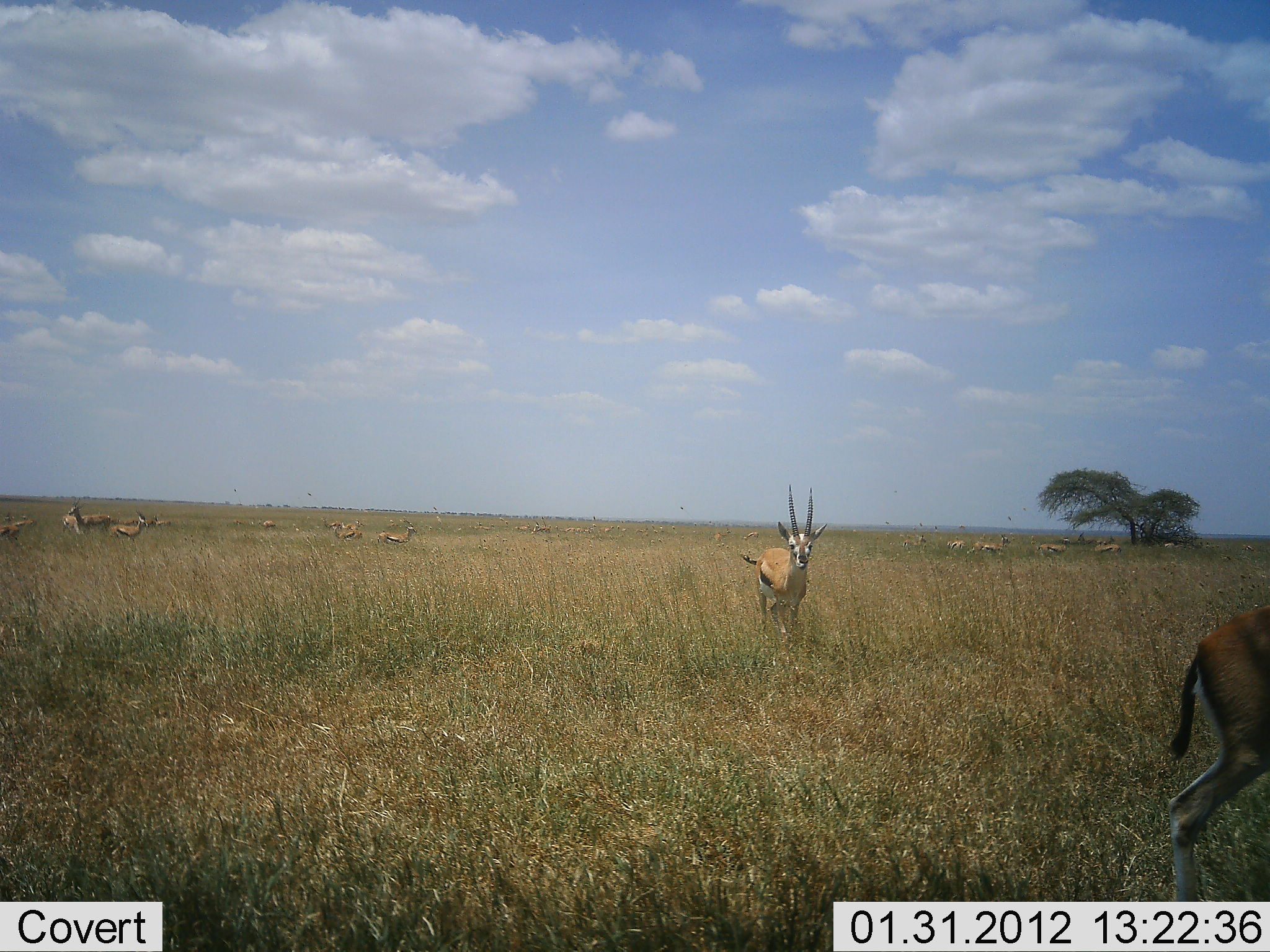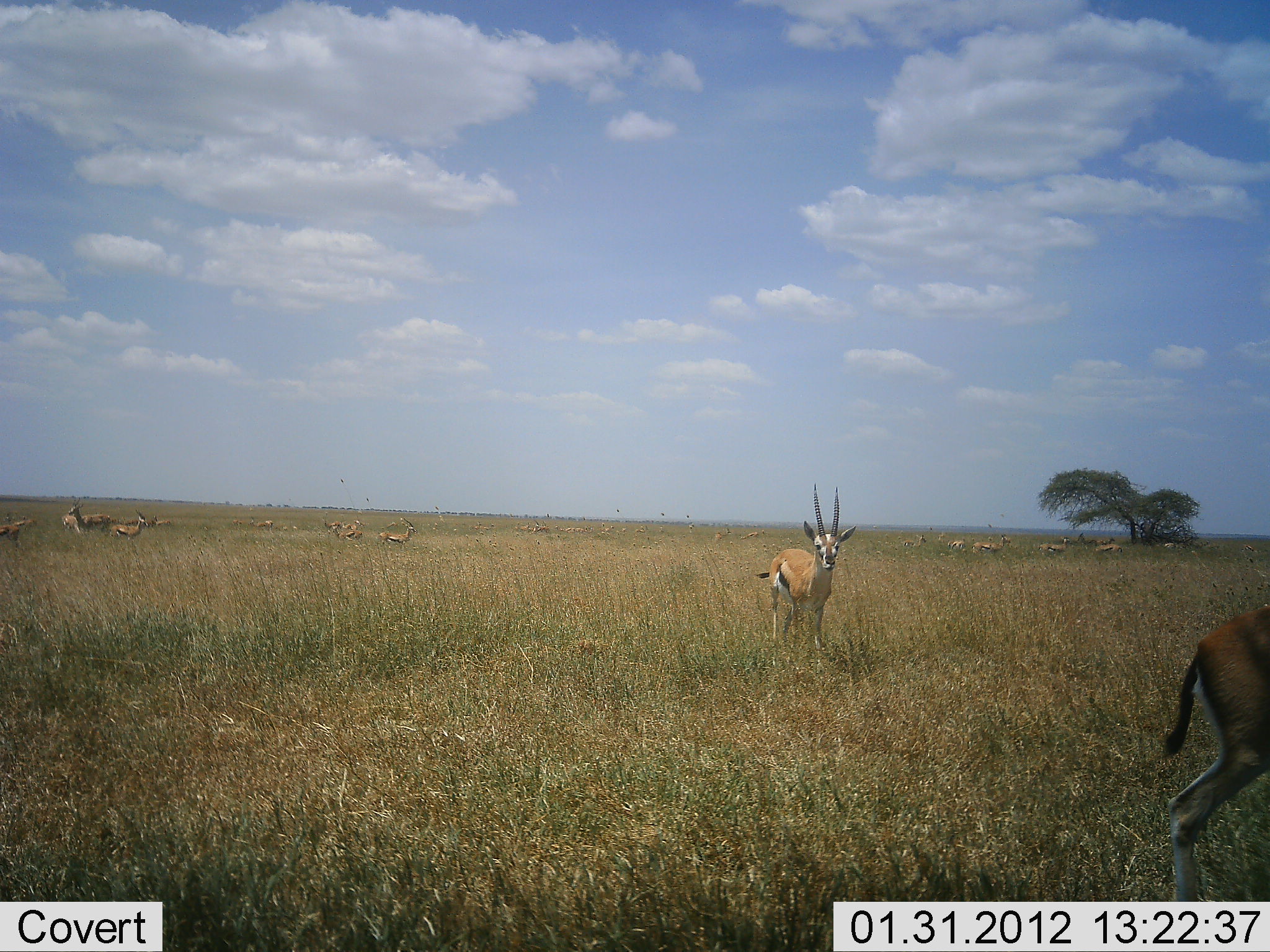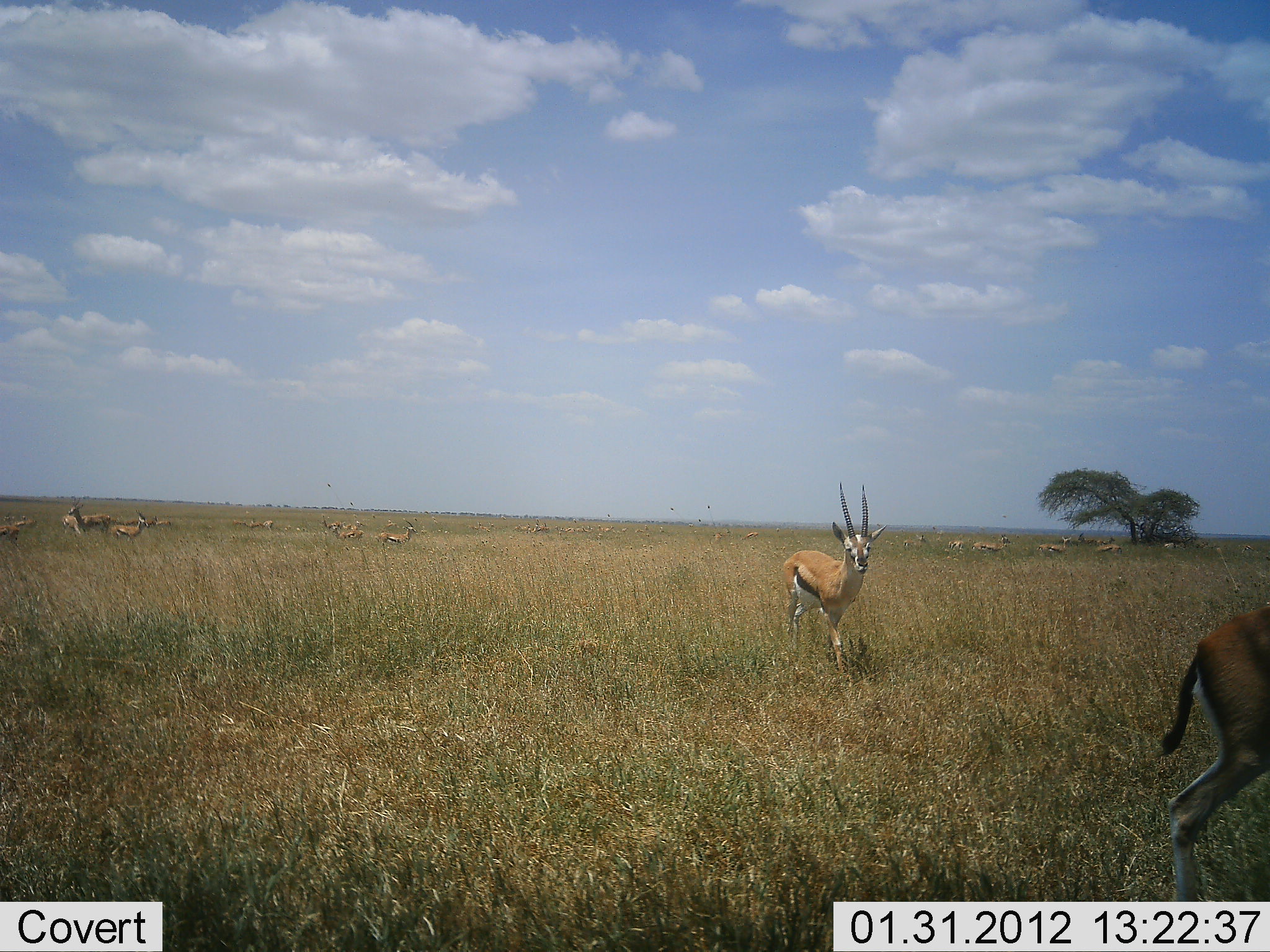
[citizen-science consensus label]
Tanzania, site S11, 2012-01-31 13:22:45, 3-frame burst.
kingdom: Animalia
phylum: Chordata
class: Mammalia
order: Artiodactyla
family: Bovidae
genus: Eudorcas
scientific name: Eudorcas thomsonii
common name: thomson's gazelle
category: gazellethomsons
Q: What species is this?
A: Gazellethomsons (thomson's gazelle) (Eudorcas thomsonii).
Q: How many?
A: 11-50.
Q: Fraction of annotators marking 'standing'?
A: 84%.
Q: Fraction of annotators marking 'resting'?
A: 5%.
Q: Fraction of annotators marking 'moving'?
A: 74%.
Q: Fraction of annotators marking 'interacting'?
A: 0%.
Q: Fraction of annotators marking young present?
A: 0%.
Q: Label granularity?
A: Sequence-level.